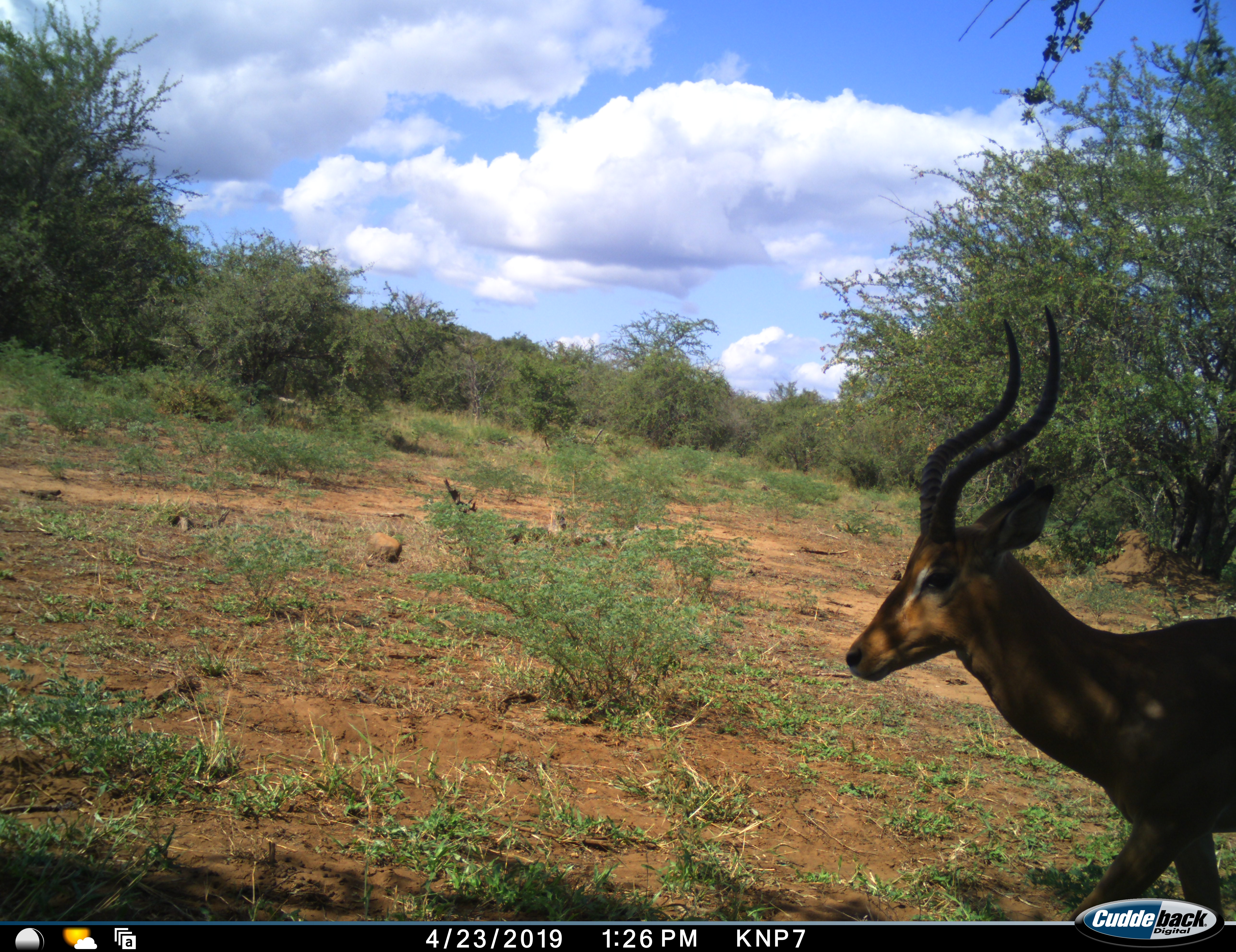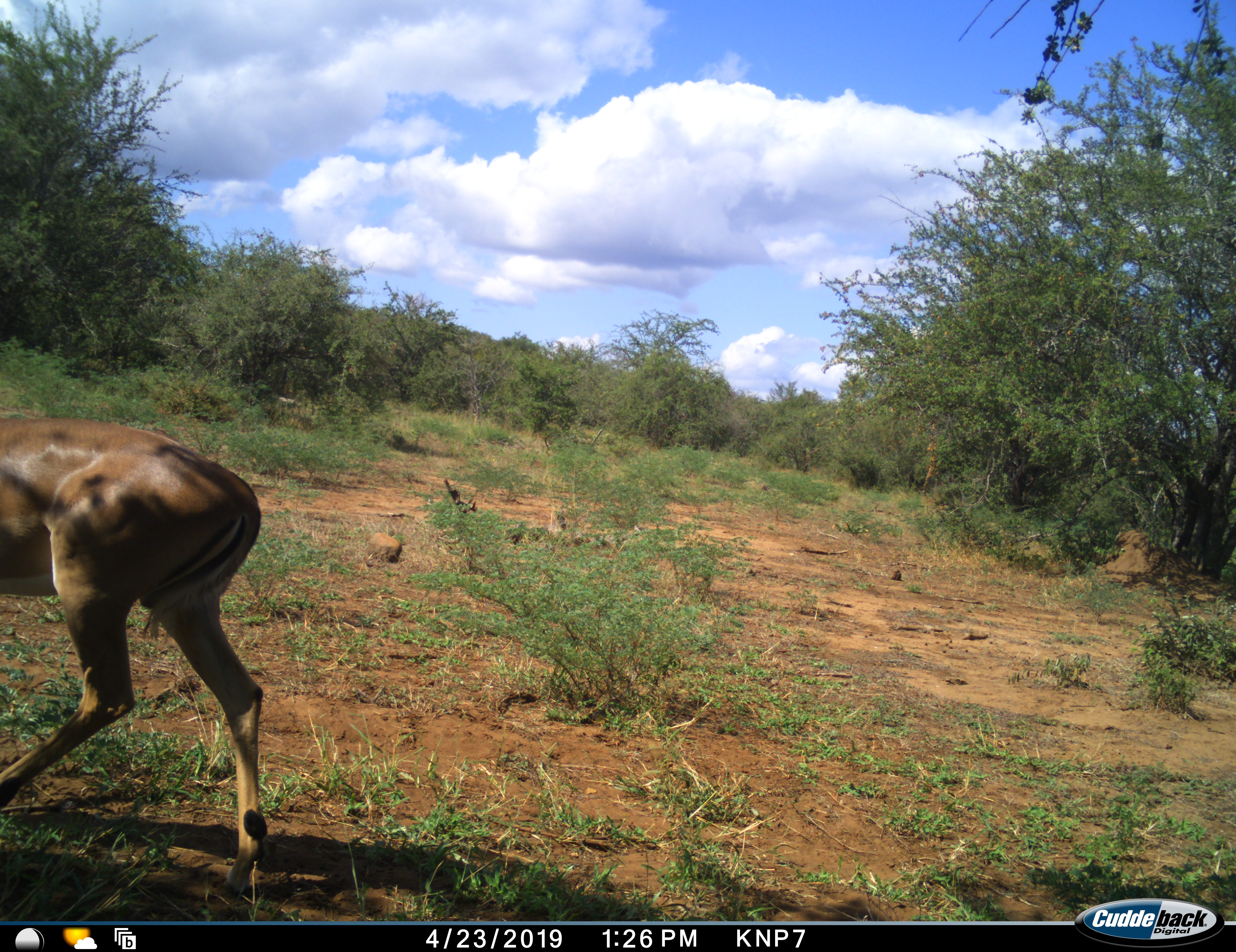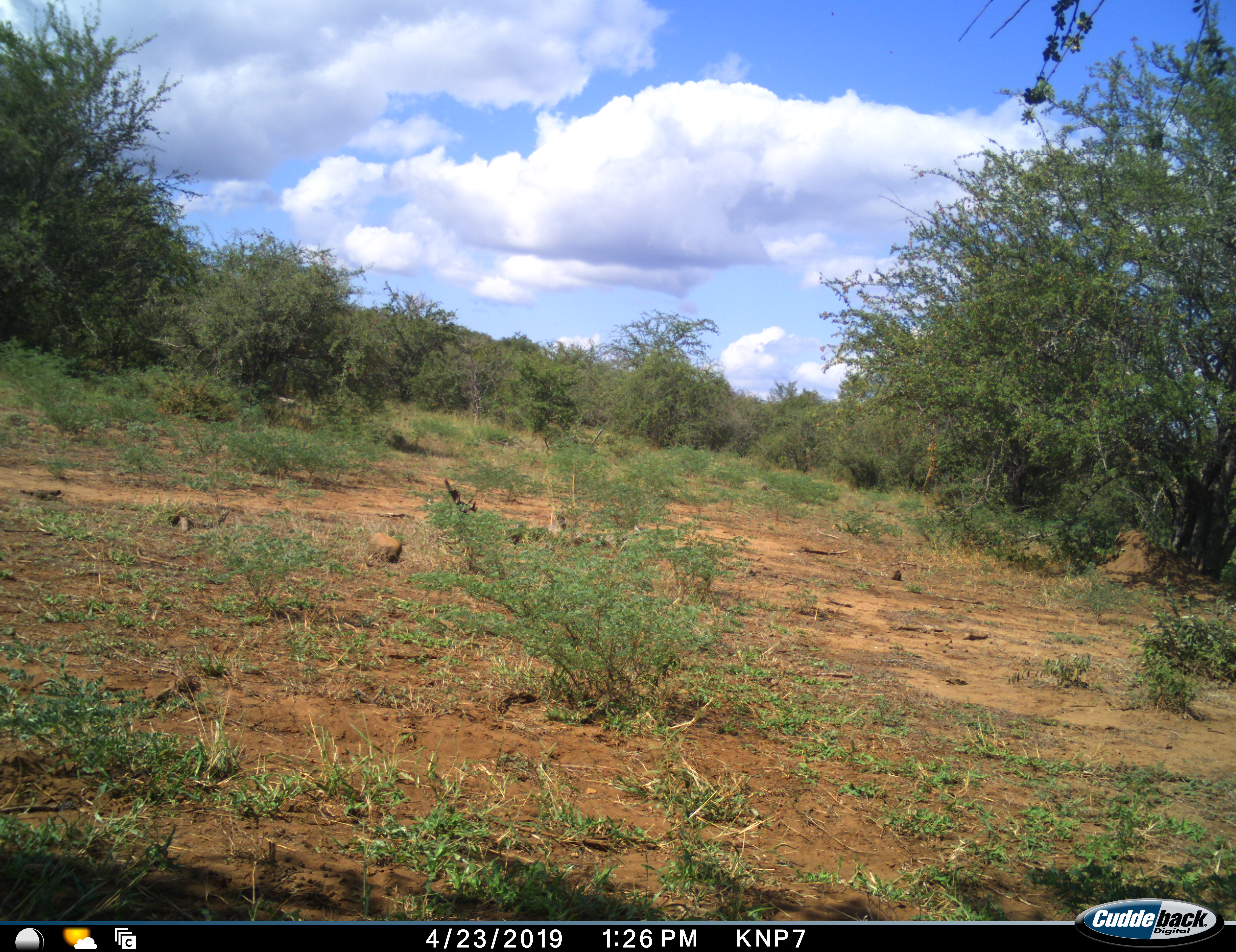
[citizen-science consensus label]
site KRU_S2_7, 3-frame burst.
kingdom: Animalia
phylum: Chordata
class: Mammalia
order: Artiodactyla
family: Bovidae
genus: Aepyceros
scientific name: Aepyceros melampus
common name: impala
Impala (Aepyceros melampus), count 1. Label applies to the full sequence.